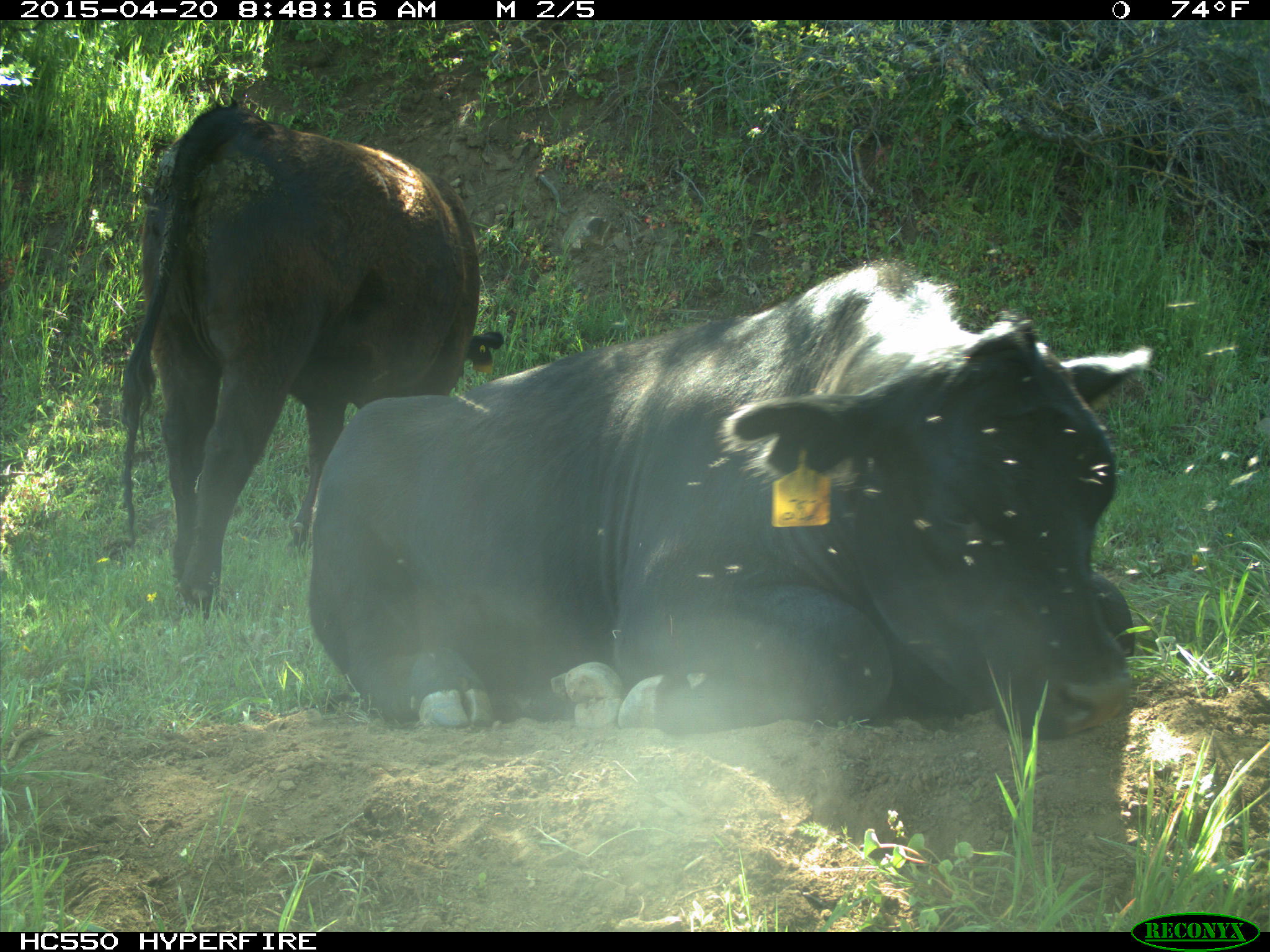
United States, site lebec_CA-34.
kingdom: Animalia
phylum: Chordata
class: Mammalia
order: Artiodactyla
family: Bovidae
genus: Bos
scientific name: Bos taurus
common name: domestic cow